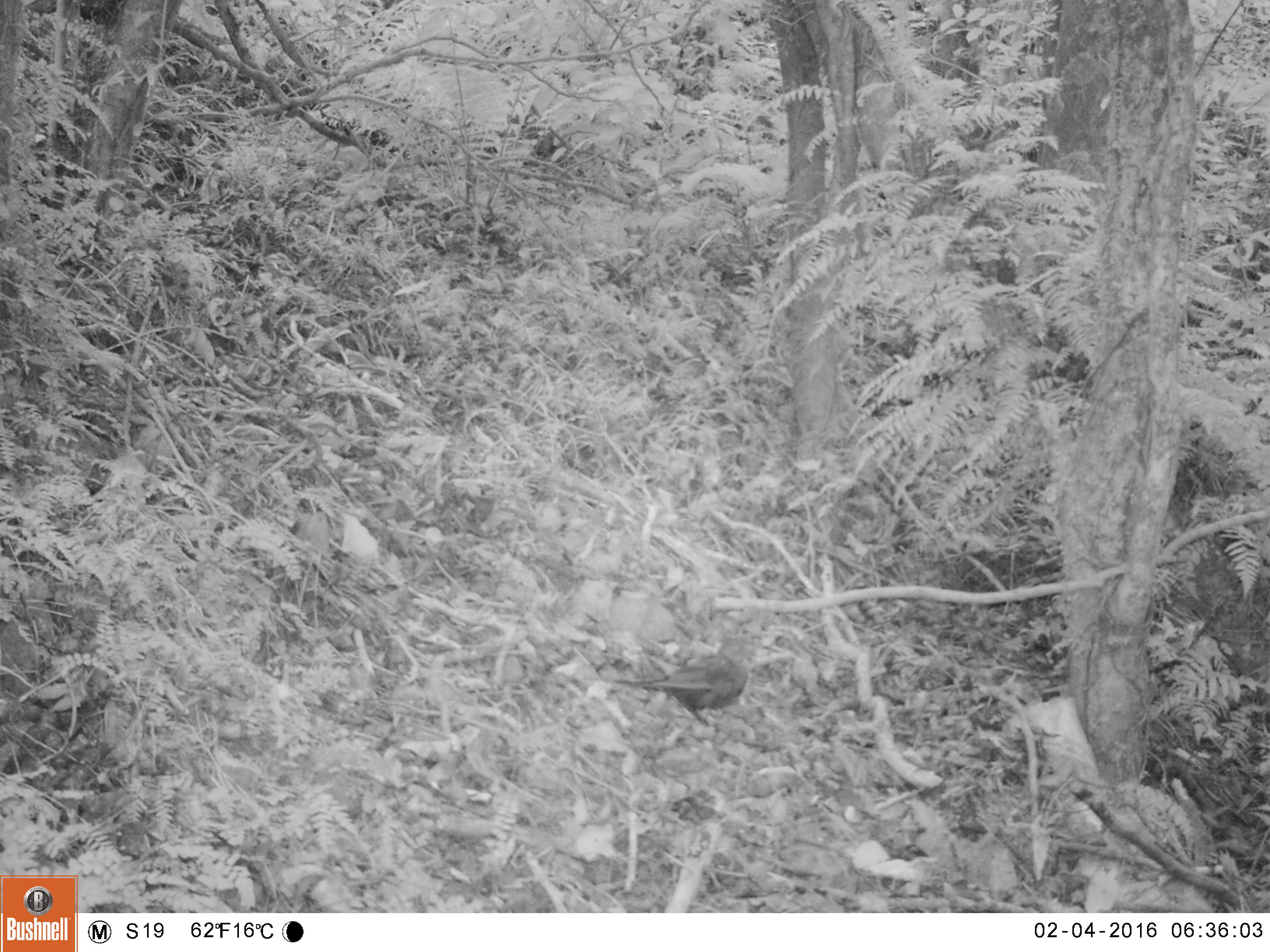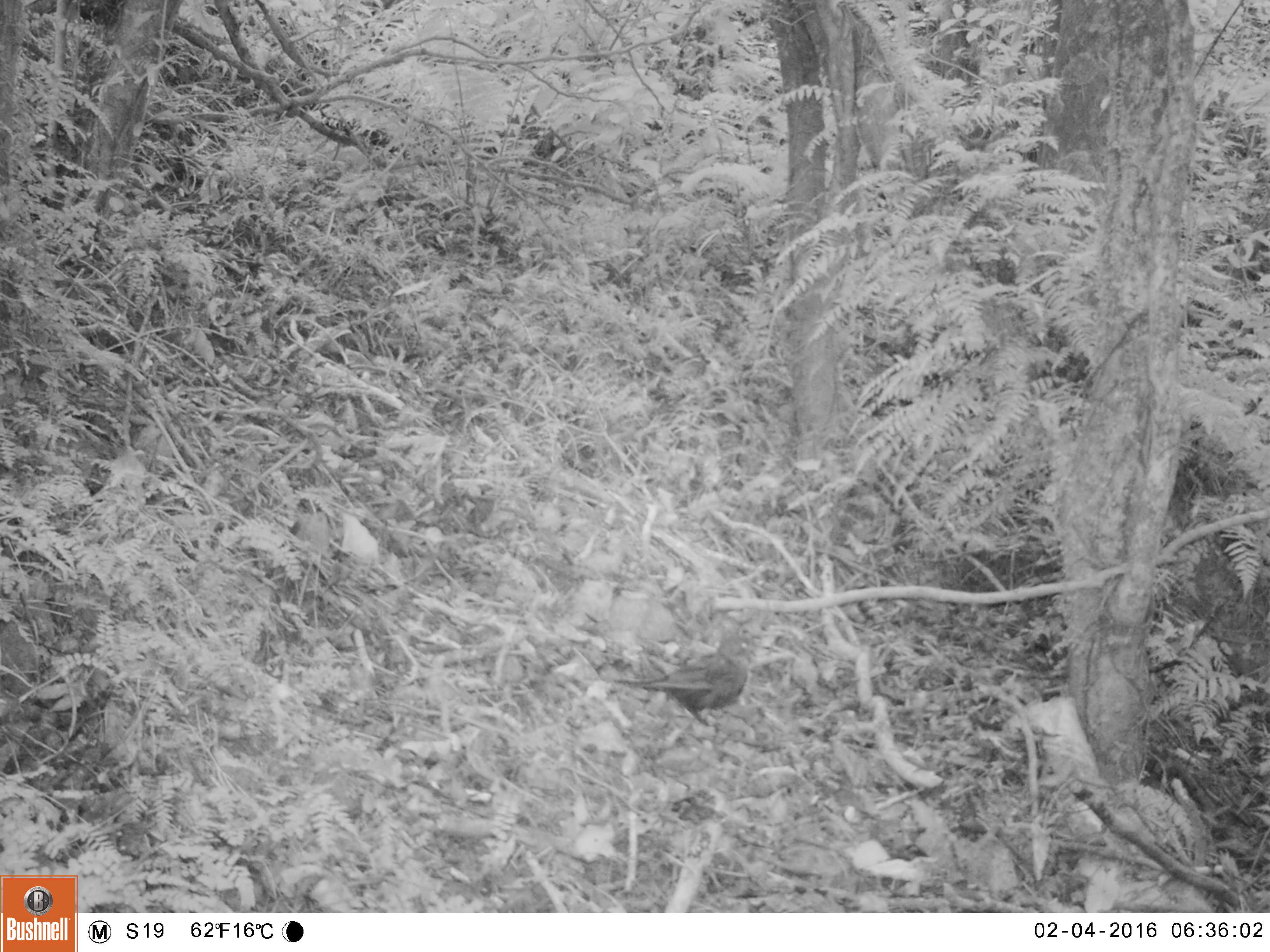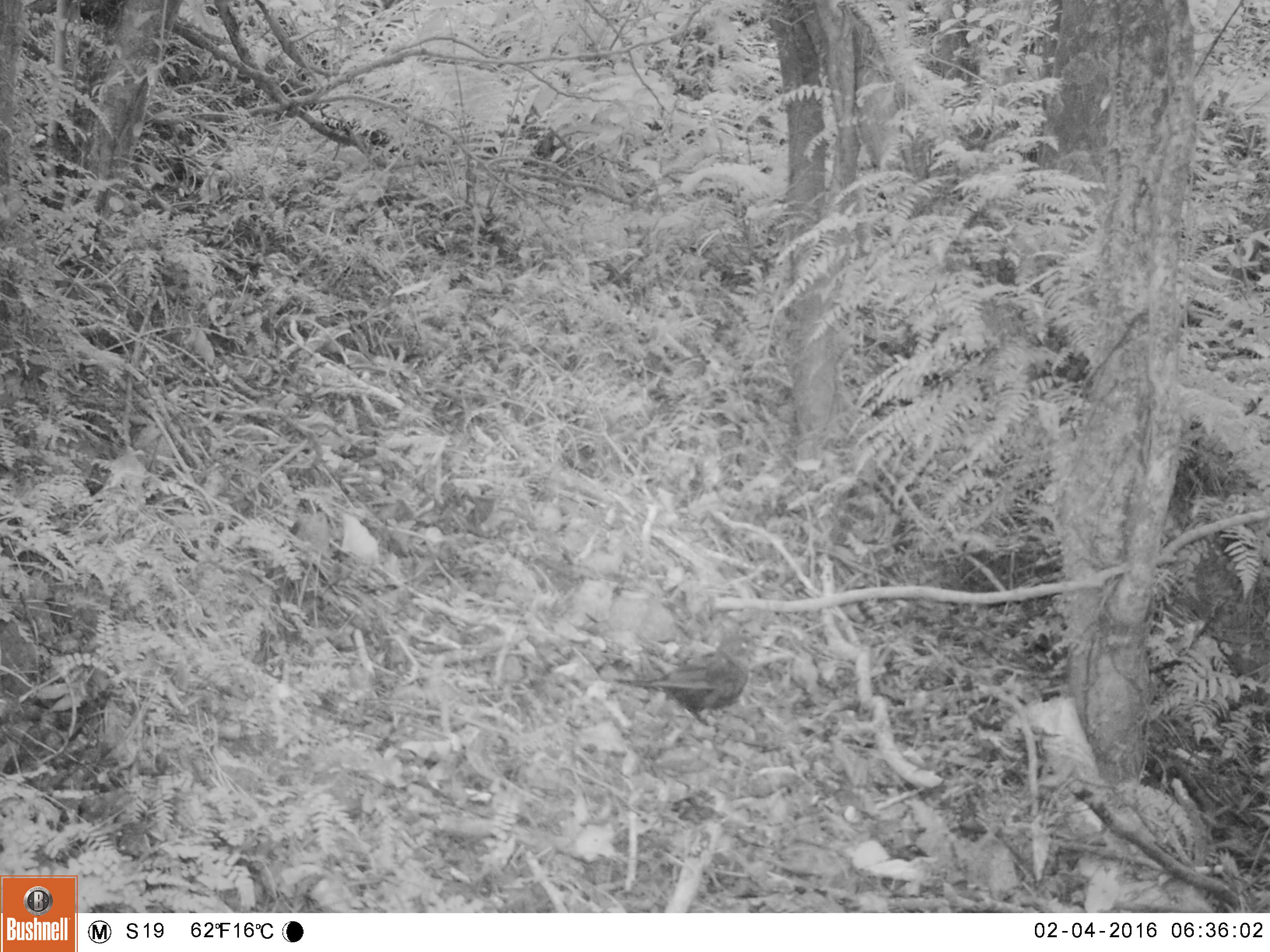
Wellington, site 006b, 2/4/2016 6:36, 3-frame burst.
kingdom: Animalia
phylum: Chordata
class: Aves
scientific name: Aves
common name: bird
Bird (Aves).